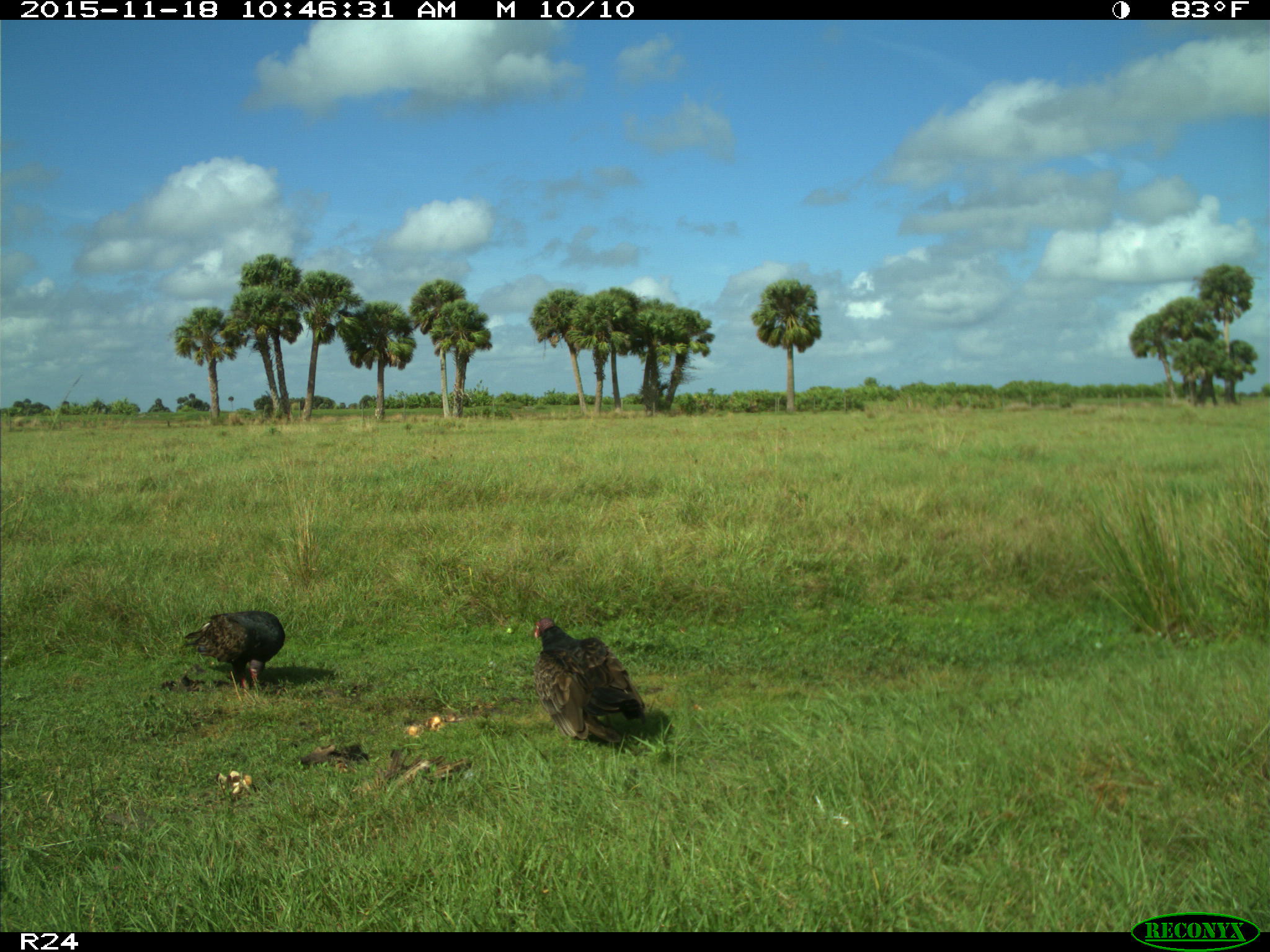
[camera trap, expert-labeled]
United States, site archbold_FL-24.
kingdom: Animalia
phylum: Chordata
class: Aves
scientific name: Aves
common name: birds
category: unidentified bird